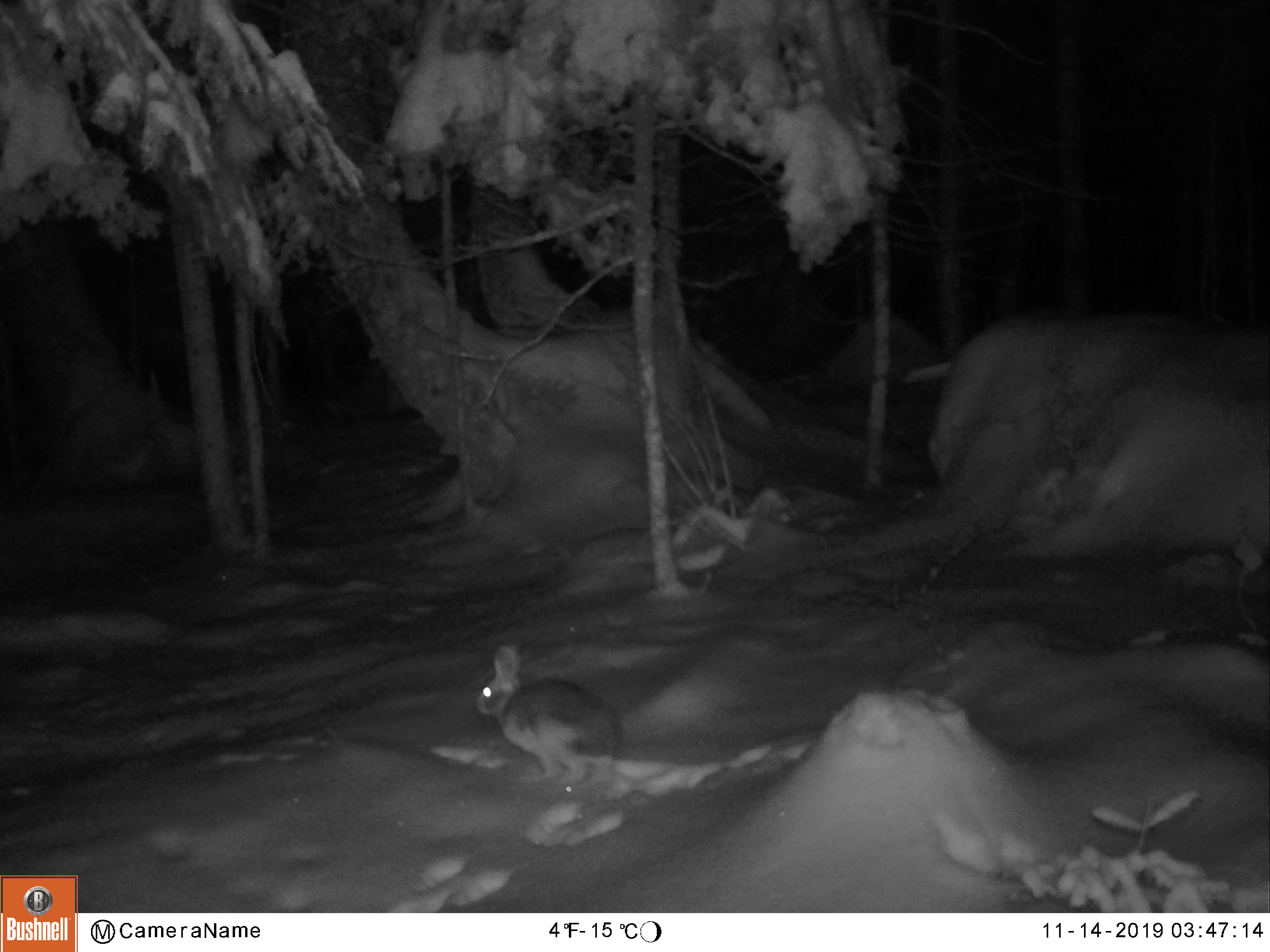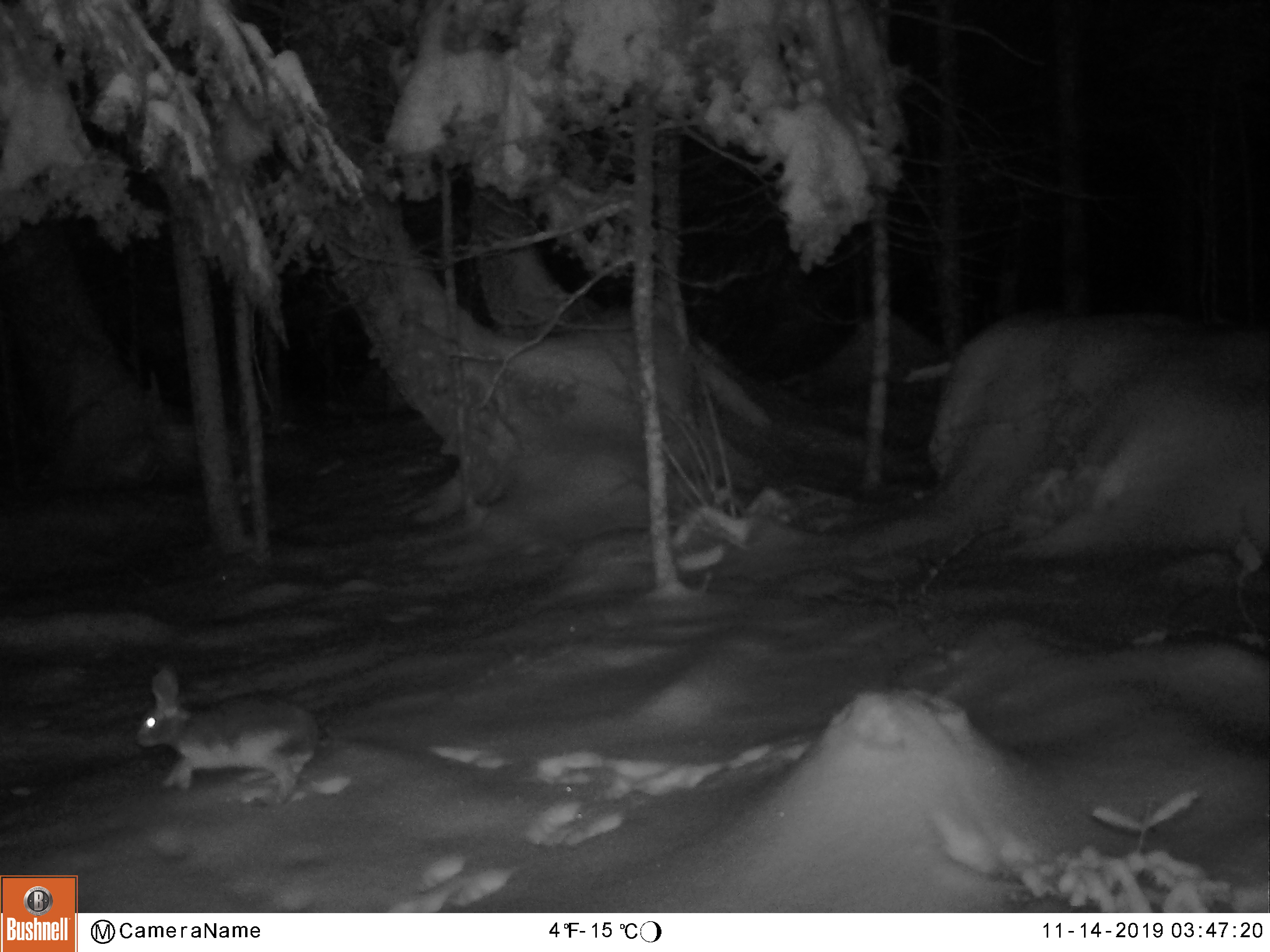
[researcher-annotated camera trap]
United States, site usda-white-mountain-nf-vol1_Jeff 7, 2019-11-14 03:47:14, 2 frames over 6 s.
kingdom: Animalia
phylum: Chordata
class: Mammalia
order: Lagomorpha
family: Leporidae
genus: Lepus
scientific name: Lepus americanus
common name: snowshoe hare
Snowshoe hare (Lepus americanus).